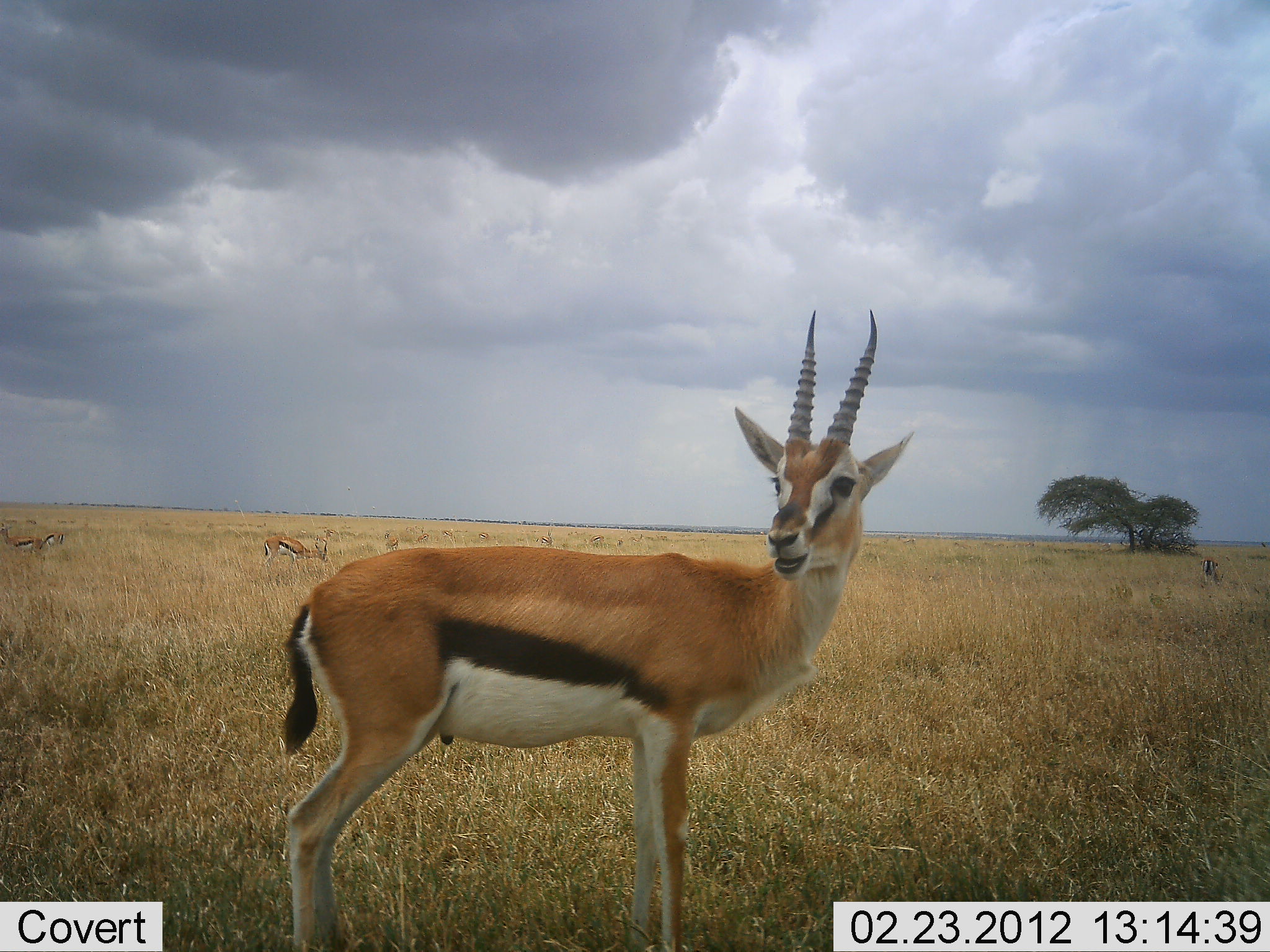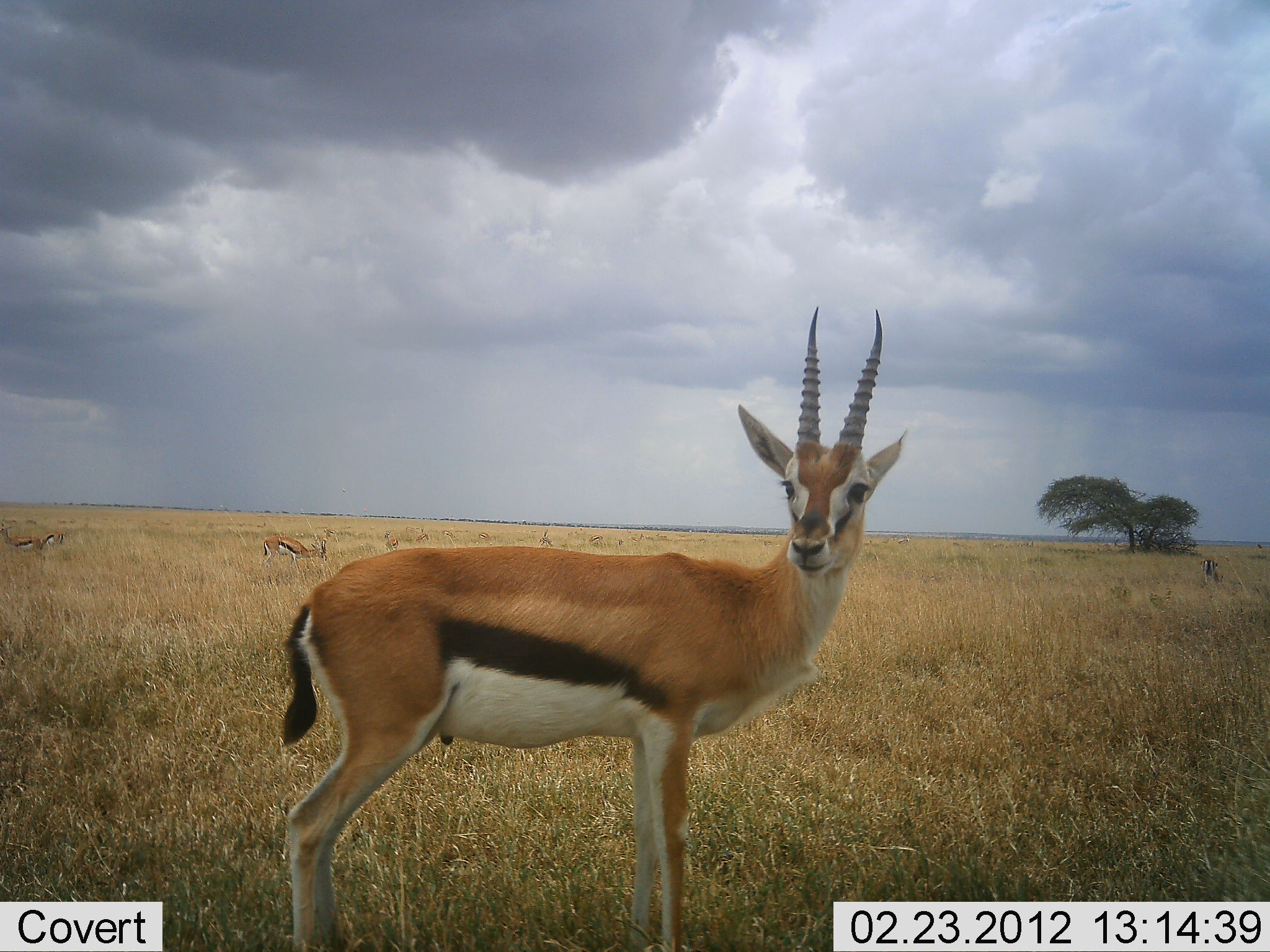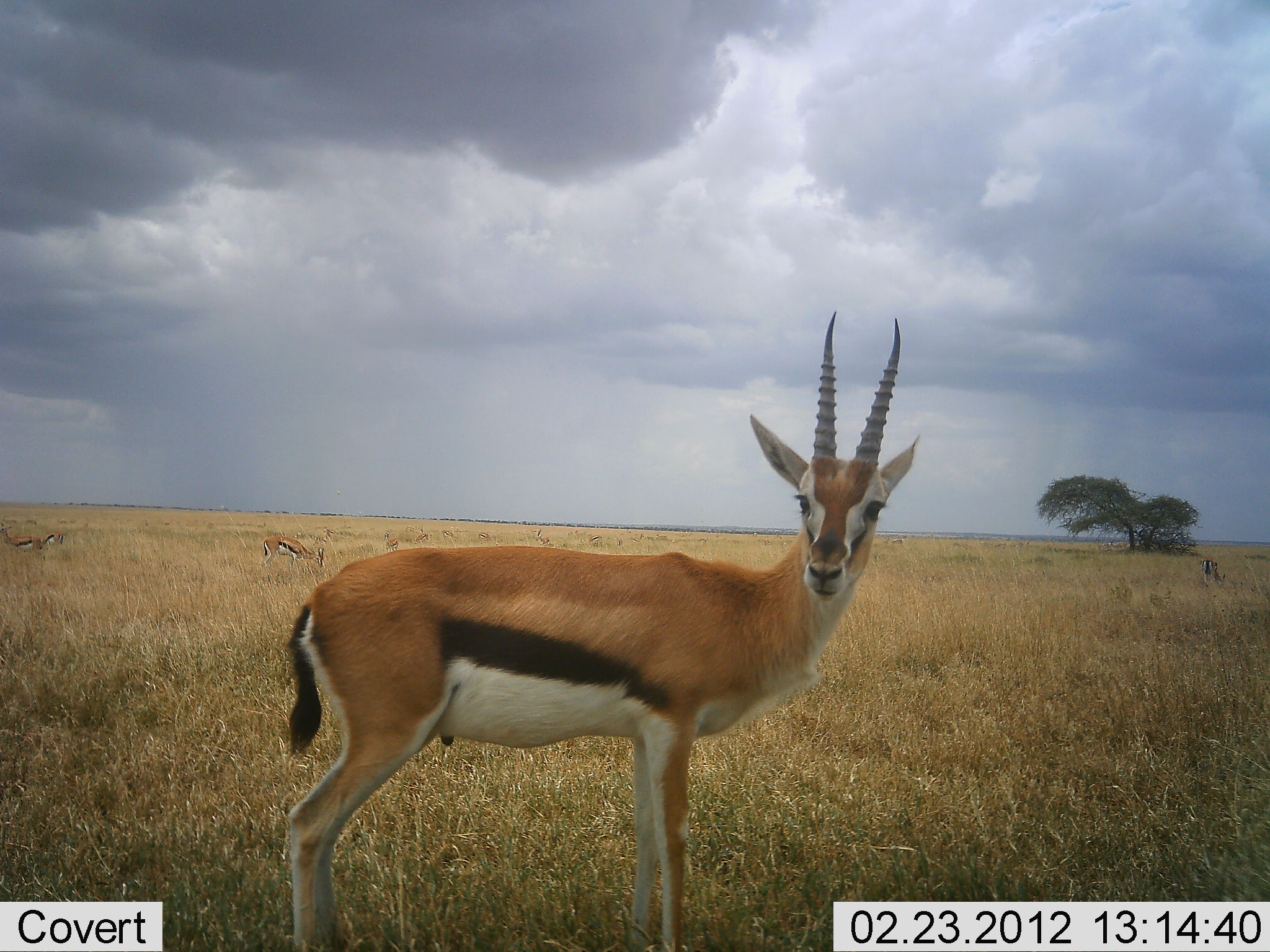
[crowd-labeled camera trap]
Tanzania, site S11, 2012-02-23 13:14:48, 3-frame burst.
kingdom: Animalia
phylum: Chordata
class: Mammalia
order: Artiodactyla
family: Bovidae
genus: Eudorcas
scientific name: Eudorcas thomsonii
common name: thomson's gazelle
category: gazellethomsons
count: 4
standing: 89%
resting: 0%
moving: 0%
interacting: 0%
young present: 0%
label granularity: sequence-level